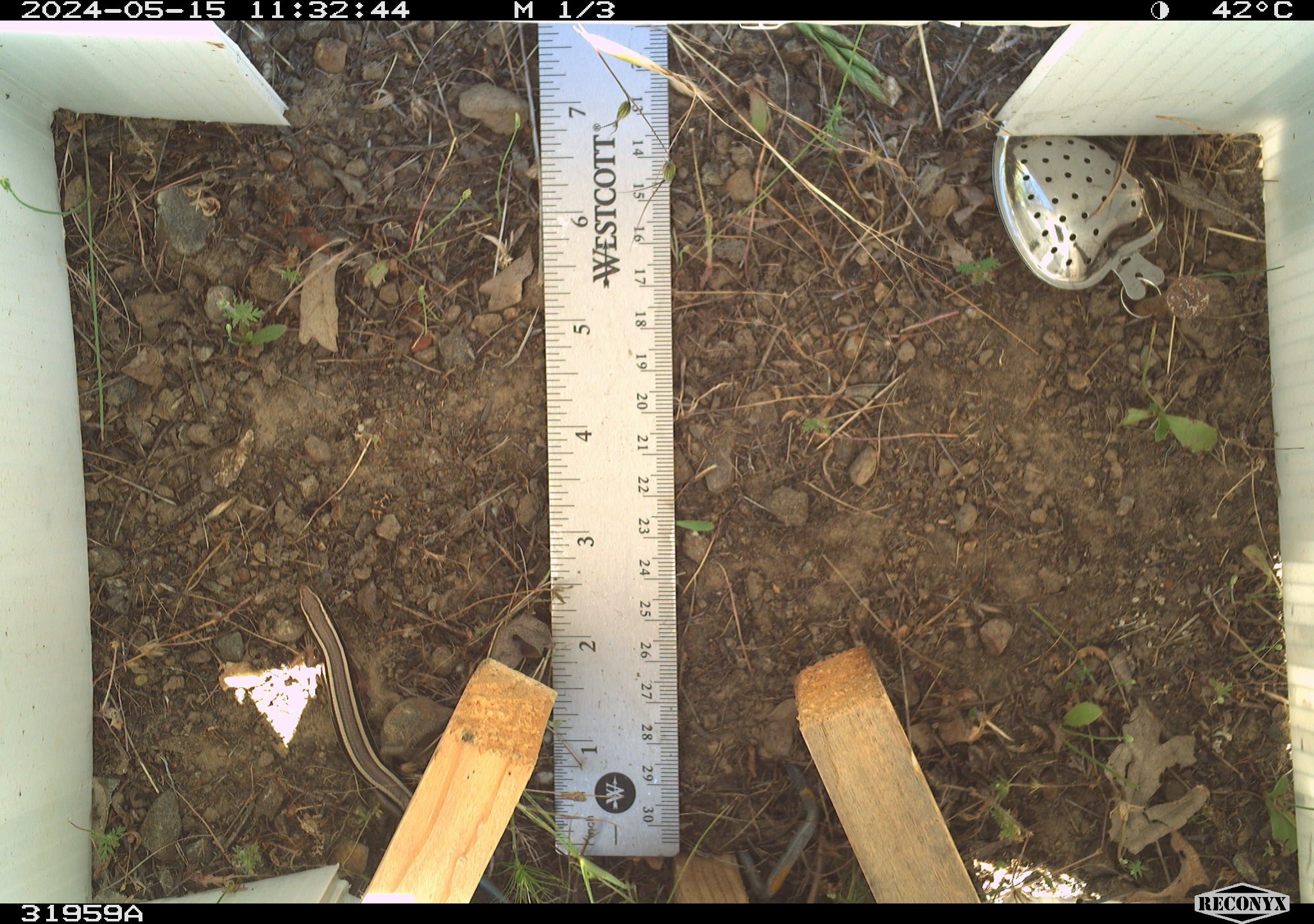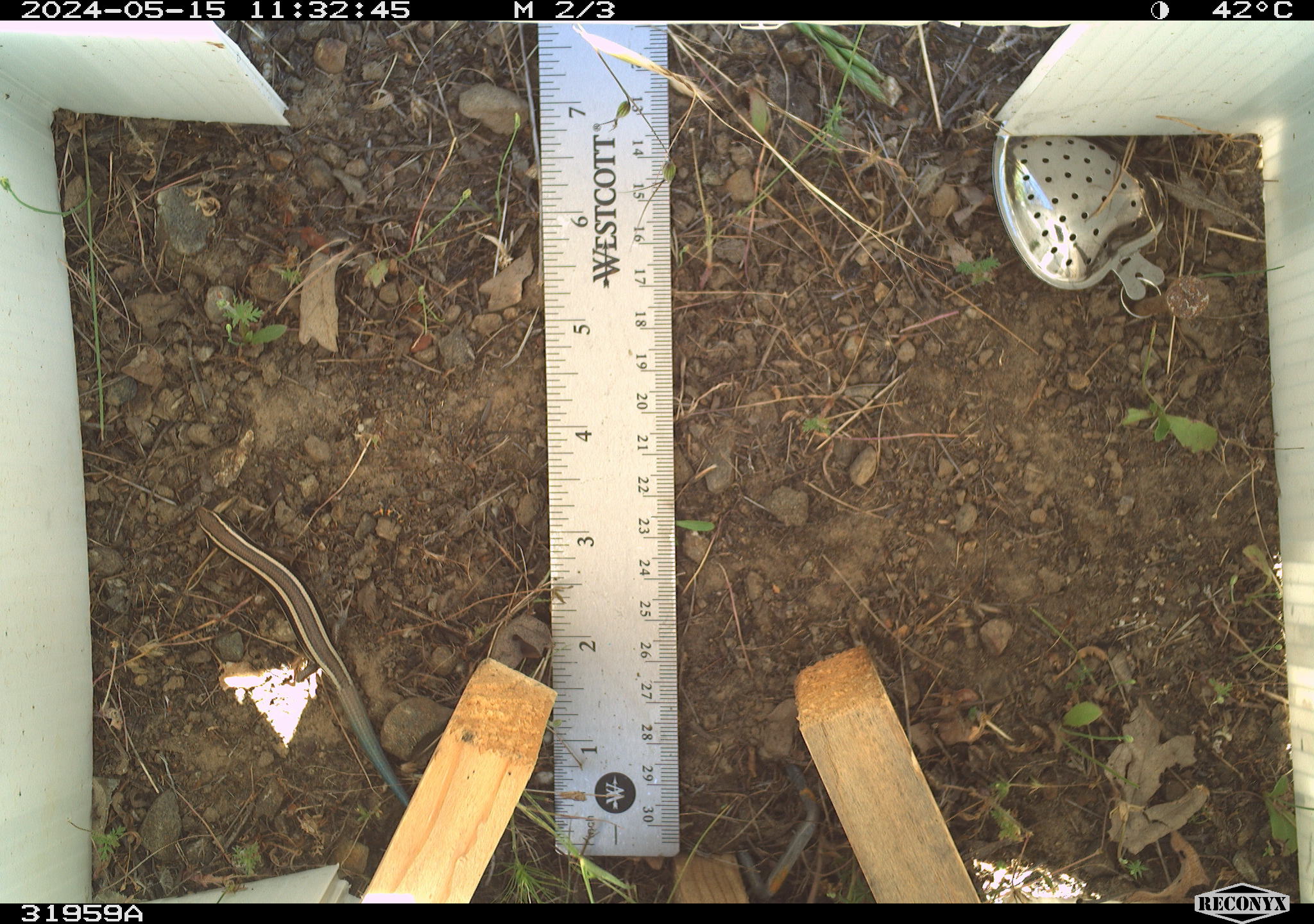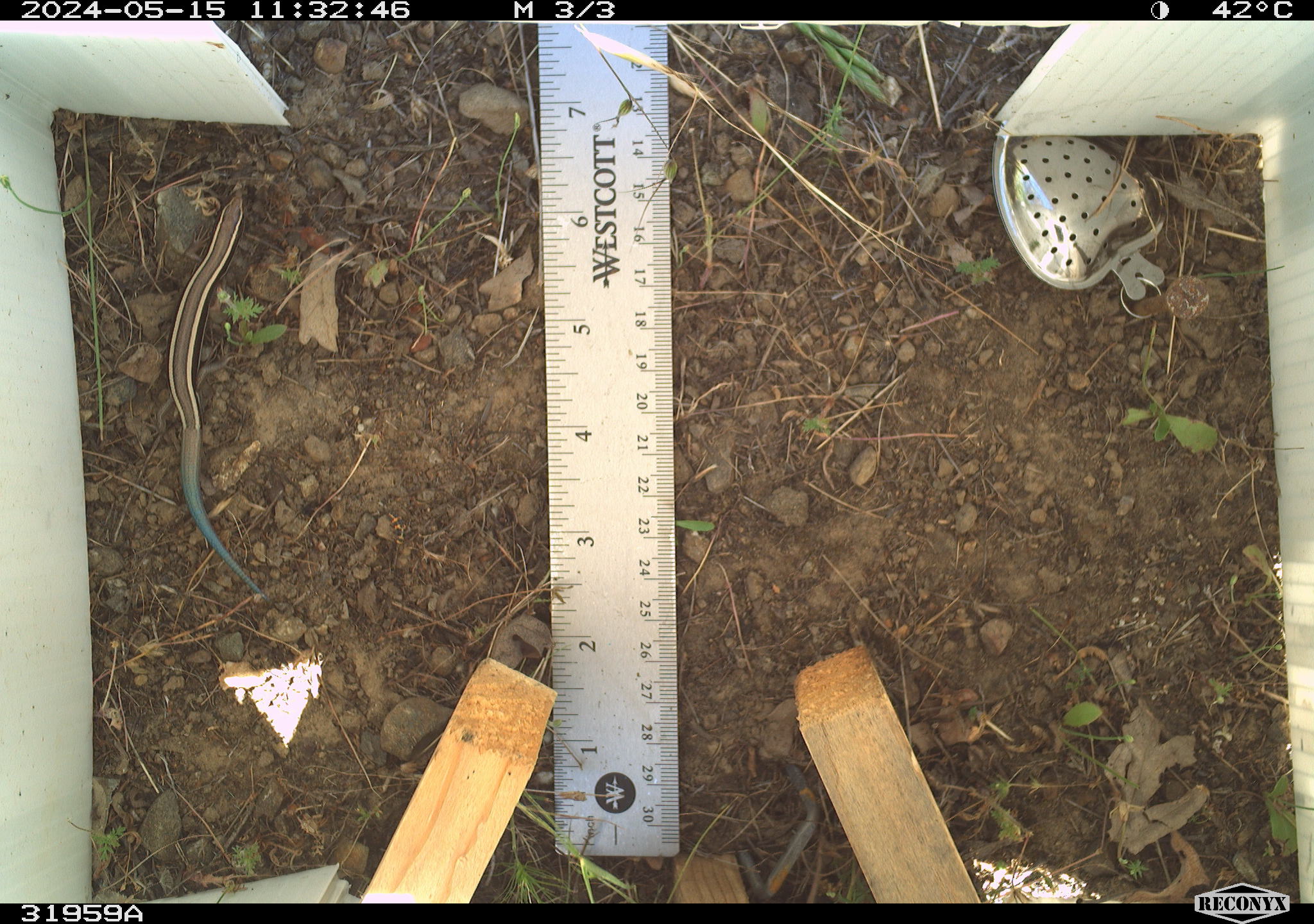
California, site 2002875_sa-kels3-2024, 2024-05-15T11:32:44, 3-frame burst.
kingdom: Animalia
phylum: Chordata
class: Reptilia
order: Squamata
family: Scincidae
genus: Plestiodon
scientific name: Plestiodon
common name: blue-tailed skinks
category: plestiodon species